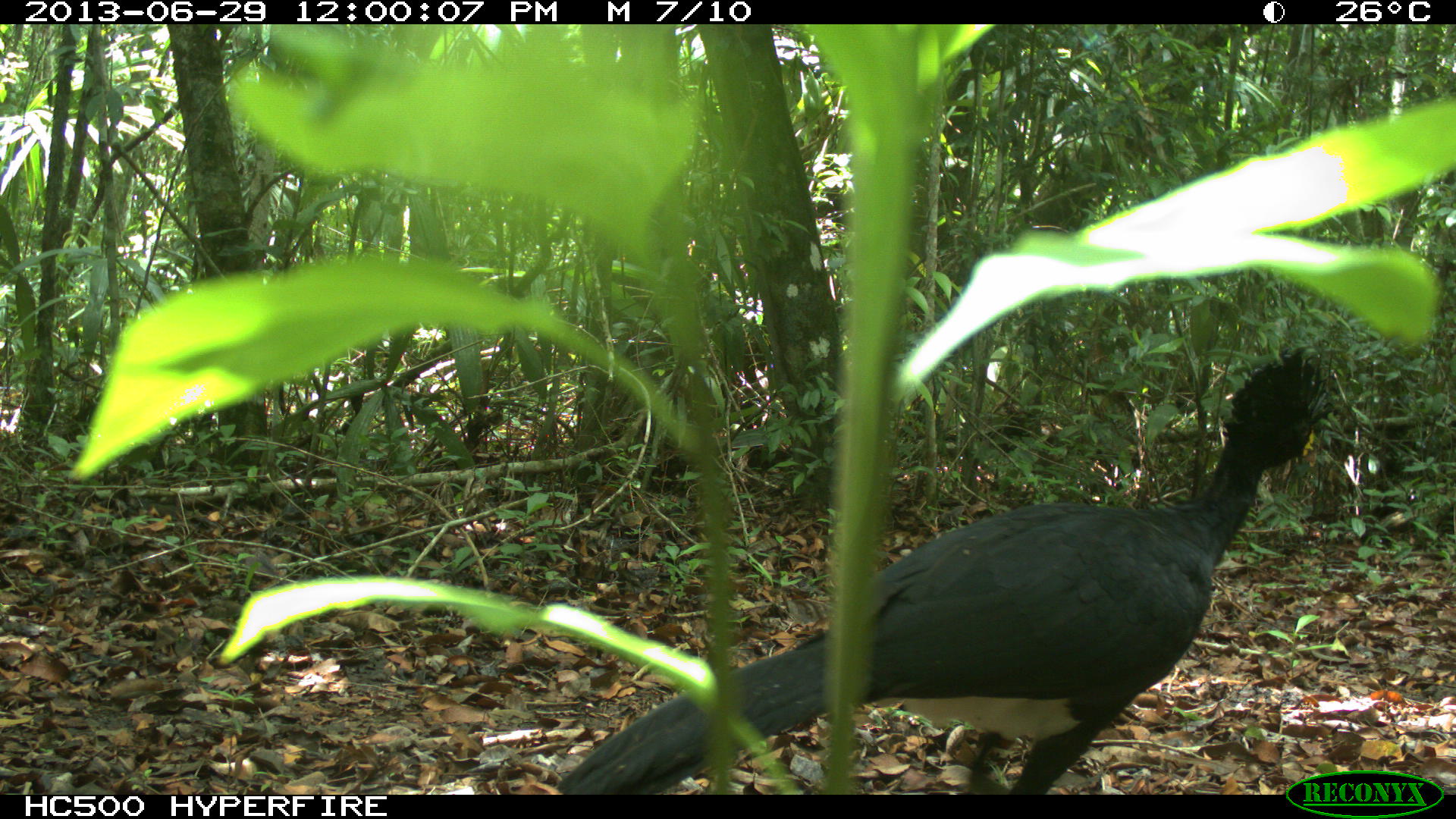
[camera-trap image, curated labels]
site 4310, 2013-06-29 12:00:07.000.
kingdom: Animalia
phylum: Chordata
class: Aves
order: Galliformes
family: Cracidae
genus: Crax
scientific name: Crax rubra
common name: great curassow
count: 1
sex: male